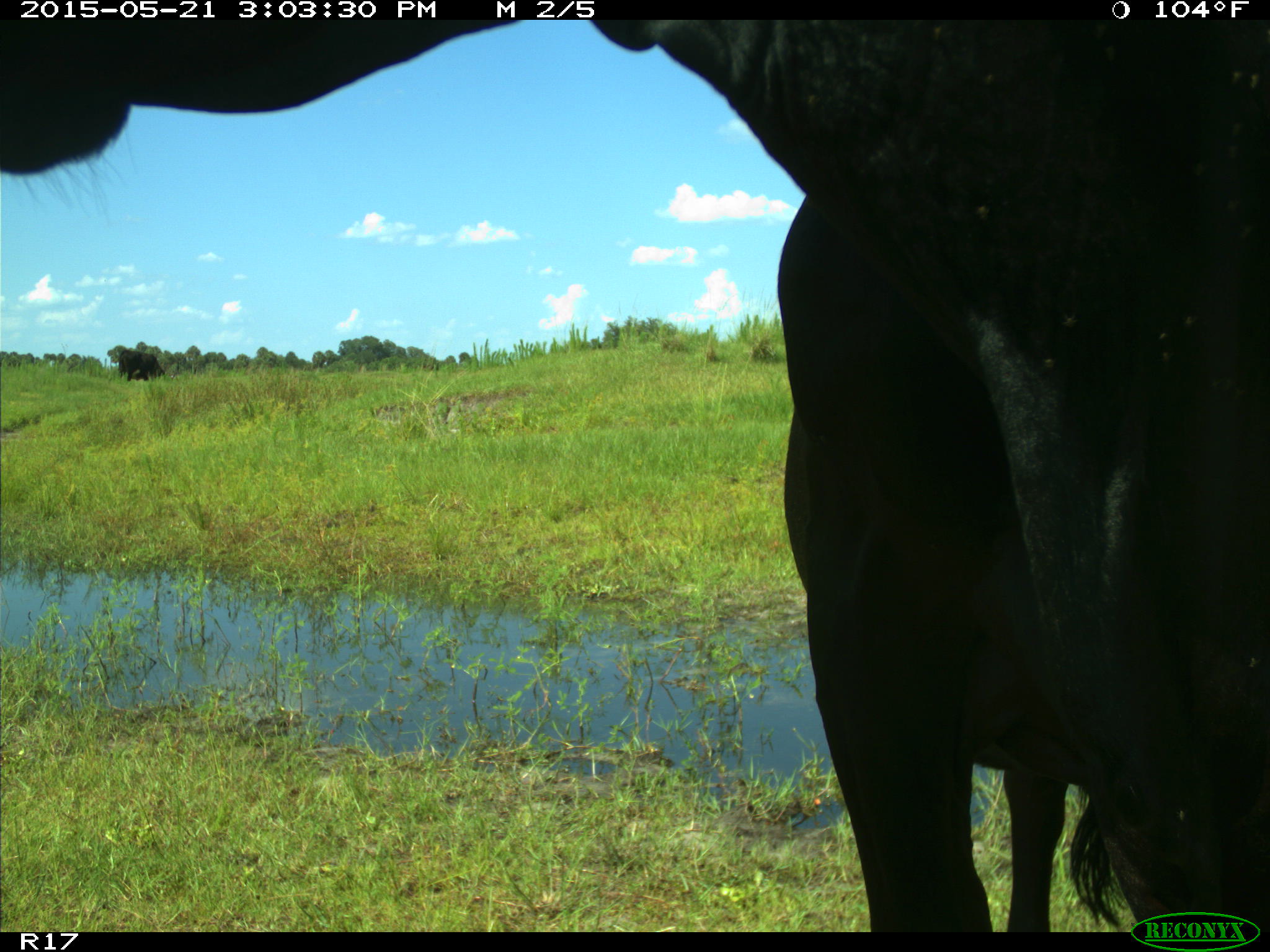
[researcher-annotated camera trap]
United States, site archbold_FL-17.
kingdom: Animalia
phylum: Chordata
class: Mammalia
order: Artiodactyla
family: Bovidae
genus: Bos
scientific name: Bos taurus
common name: domestic cow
Bos taurus (domestic cow).